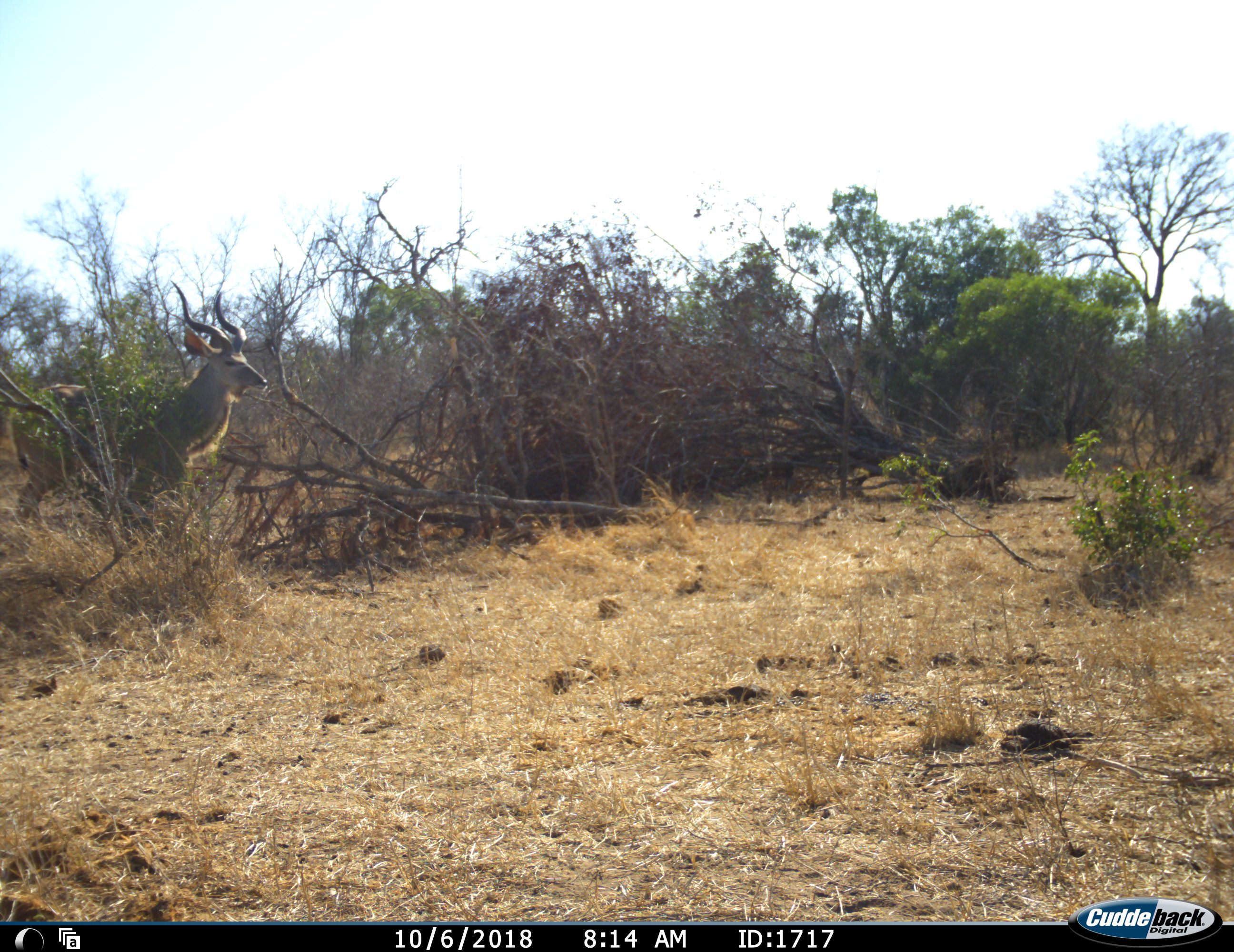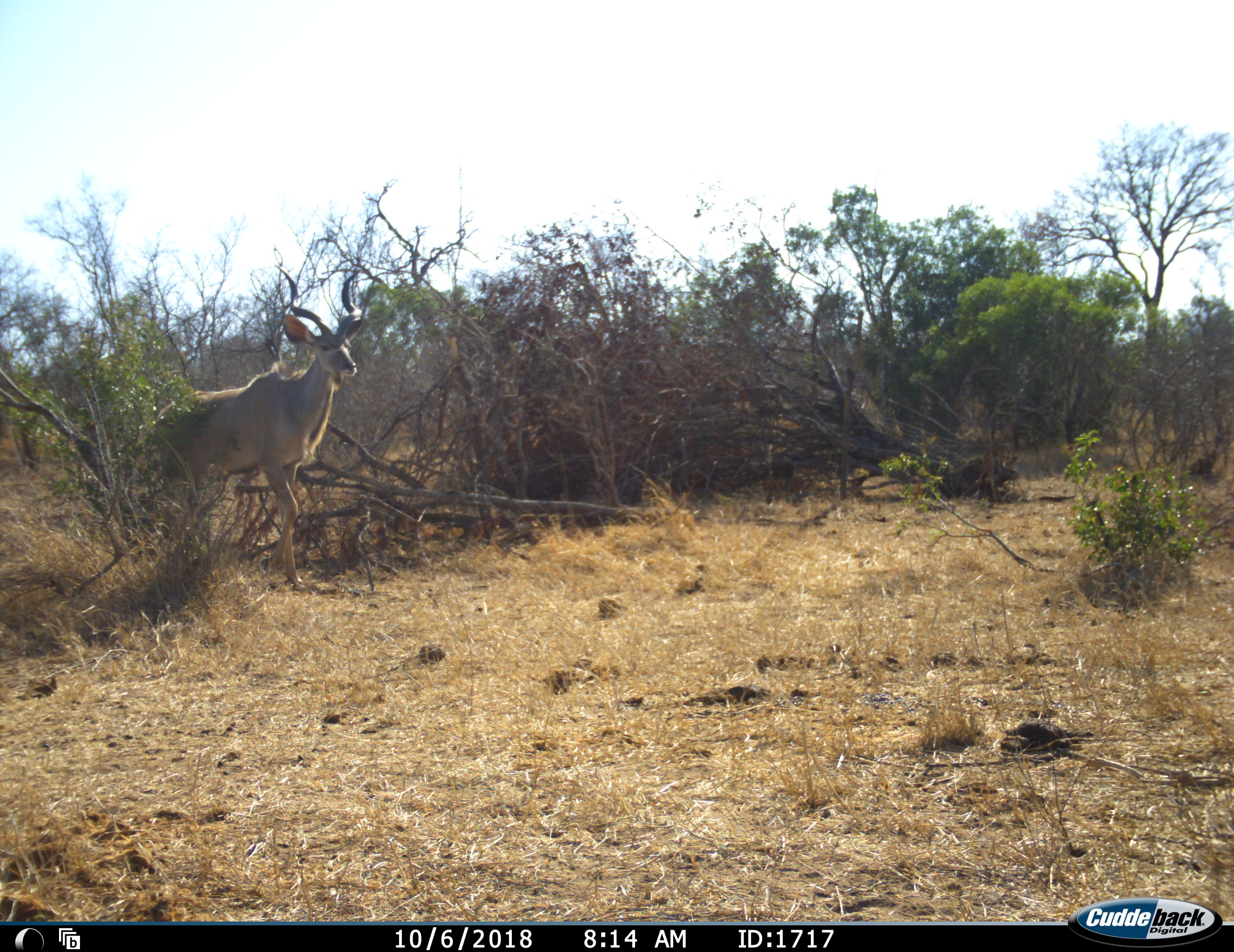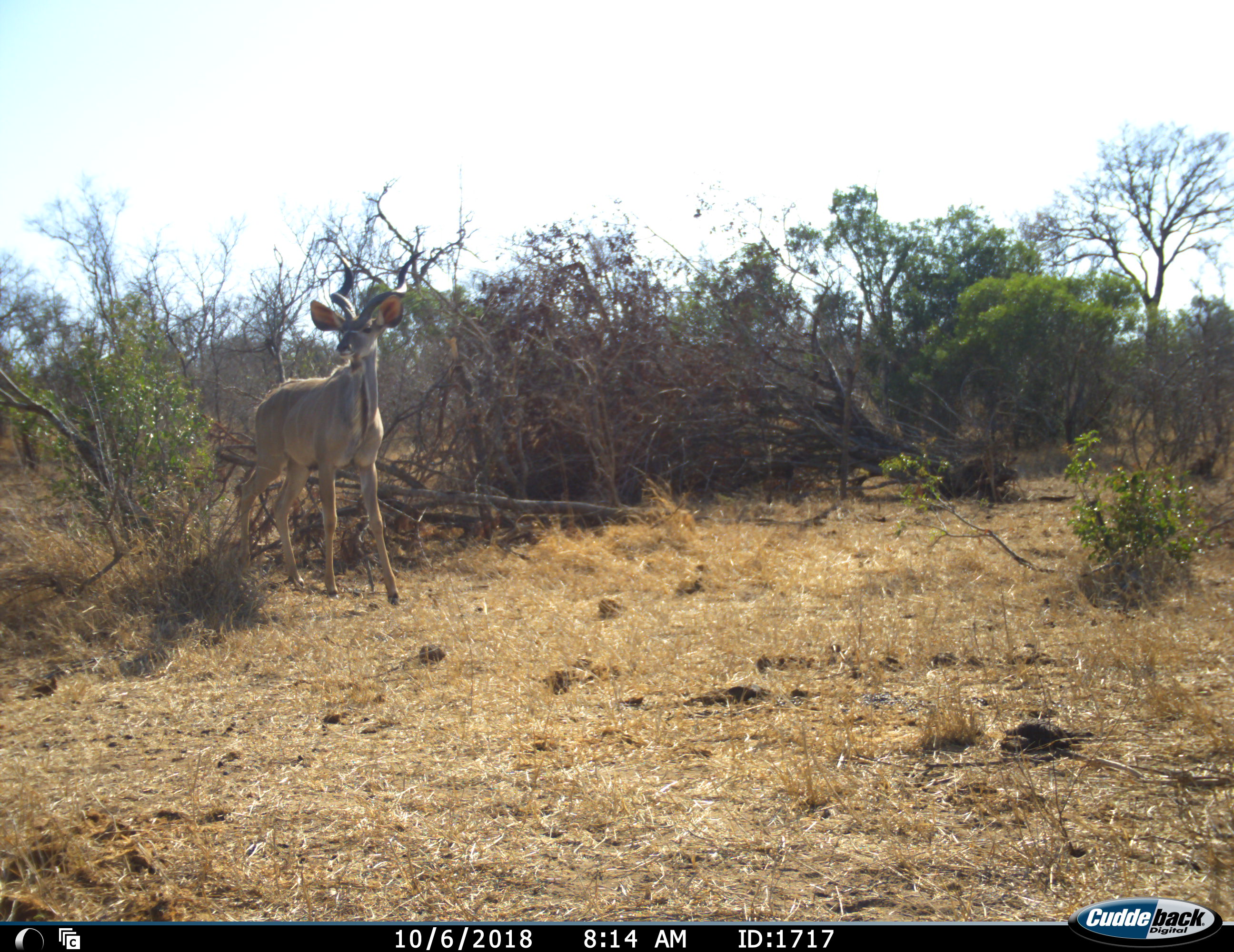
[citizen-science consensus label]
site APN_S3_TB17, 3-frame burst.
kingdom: Animalia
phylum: Chordata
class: Mammalia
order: Artiodactyla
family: Bovidae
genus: Tragelaphus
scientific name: Tragelaphus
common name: kudu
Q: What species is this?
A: Kudu (Tragelaphus).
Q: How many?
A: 1.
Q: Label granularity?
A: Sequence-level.